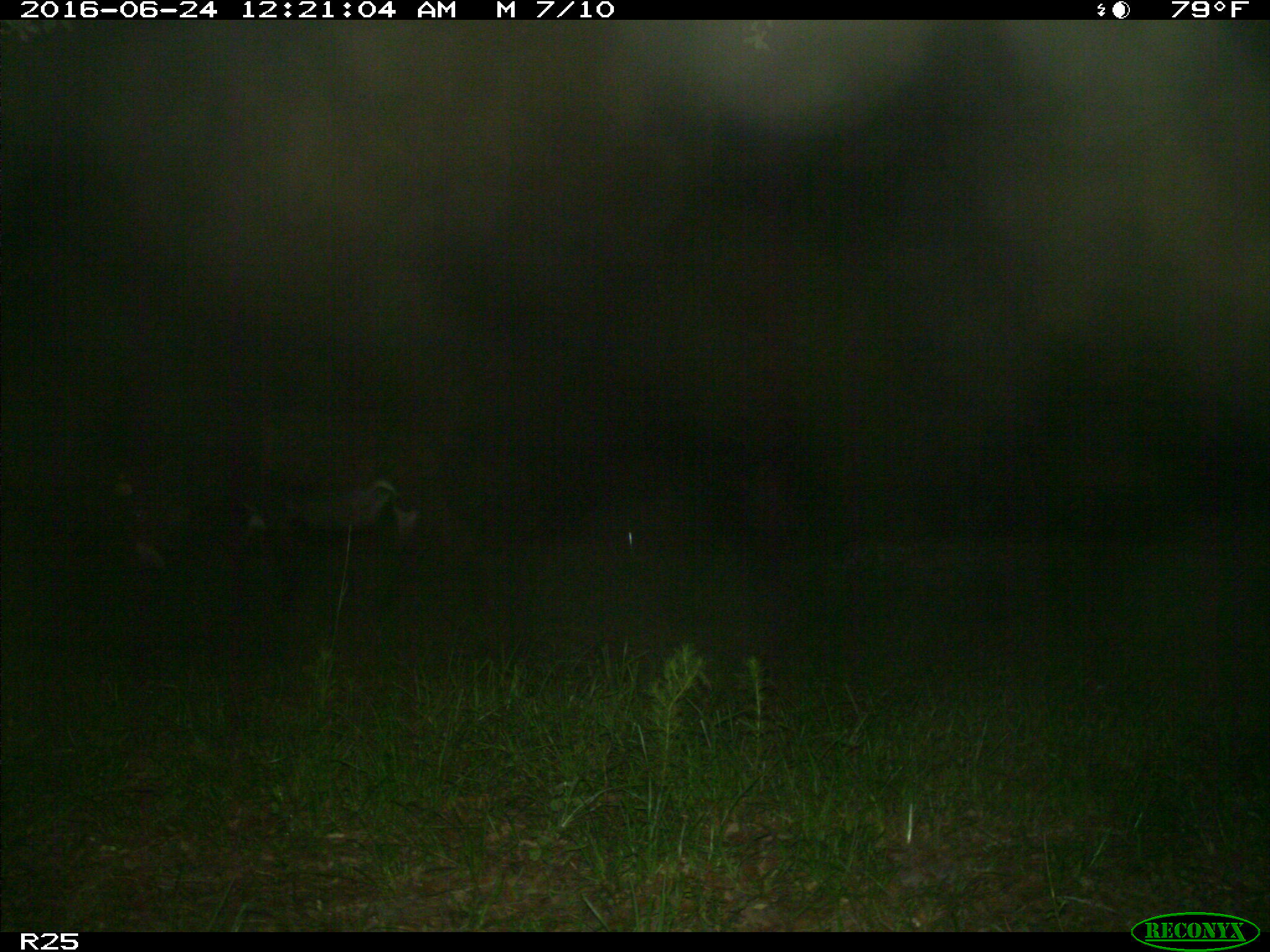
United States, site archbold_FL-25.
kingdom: Animalia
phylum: Chordata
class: Mammalia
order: Artiodactyla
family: Bovidae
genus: Bos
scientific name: Bos taurus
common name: domestic cow